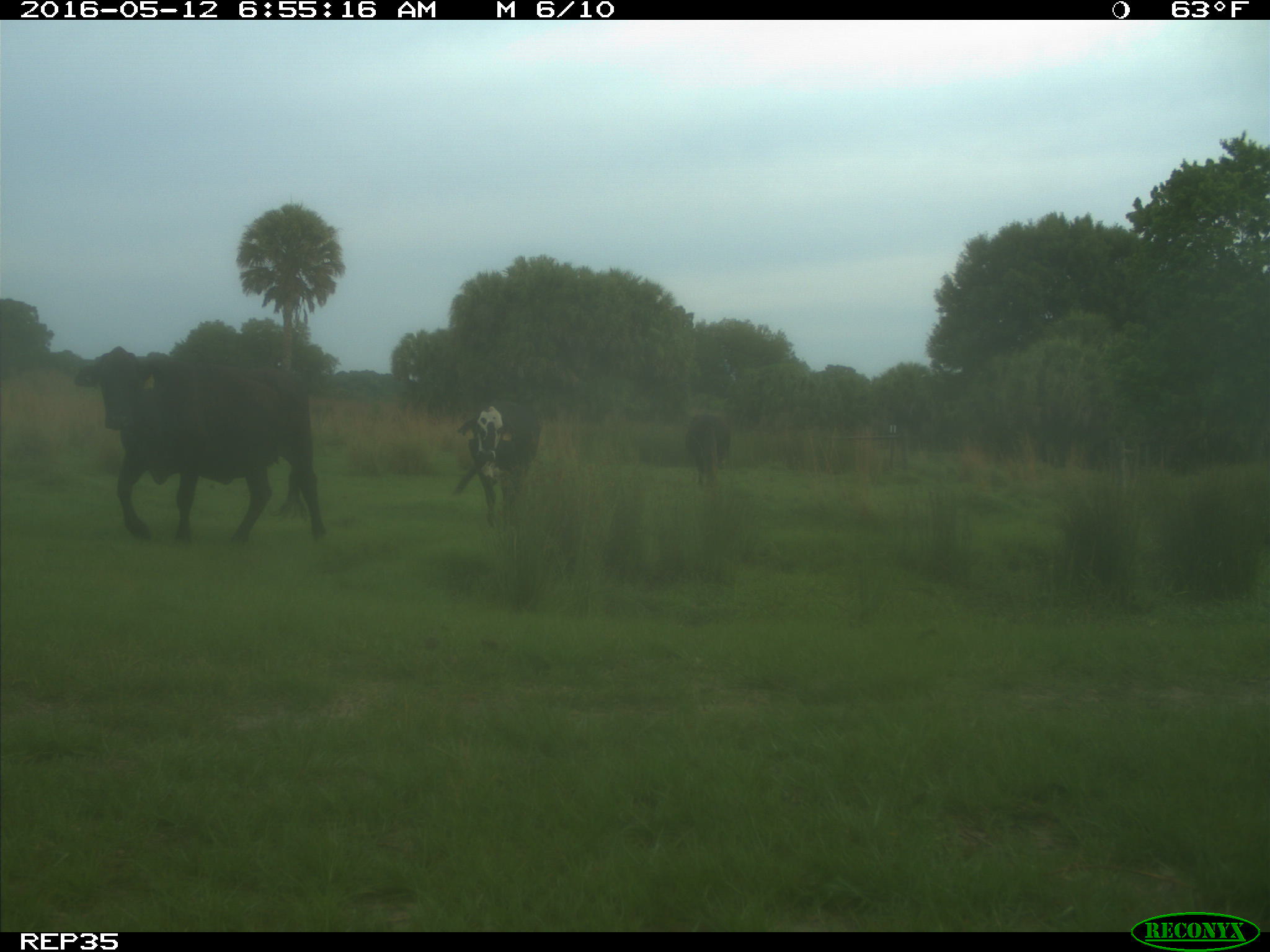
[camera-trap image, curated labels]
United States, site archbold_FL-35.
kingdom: Animalia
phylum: Chordata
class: Mammalia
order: Artiodactyla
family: Bovidae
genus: Bos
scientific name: Bos taurus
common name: domestic cow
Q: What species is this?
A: Bos taurus (domestic cow).